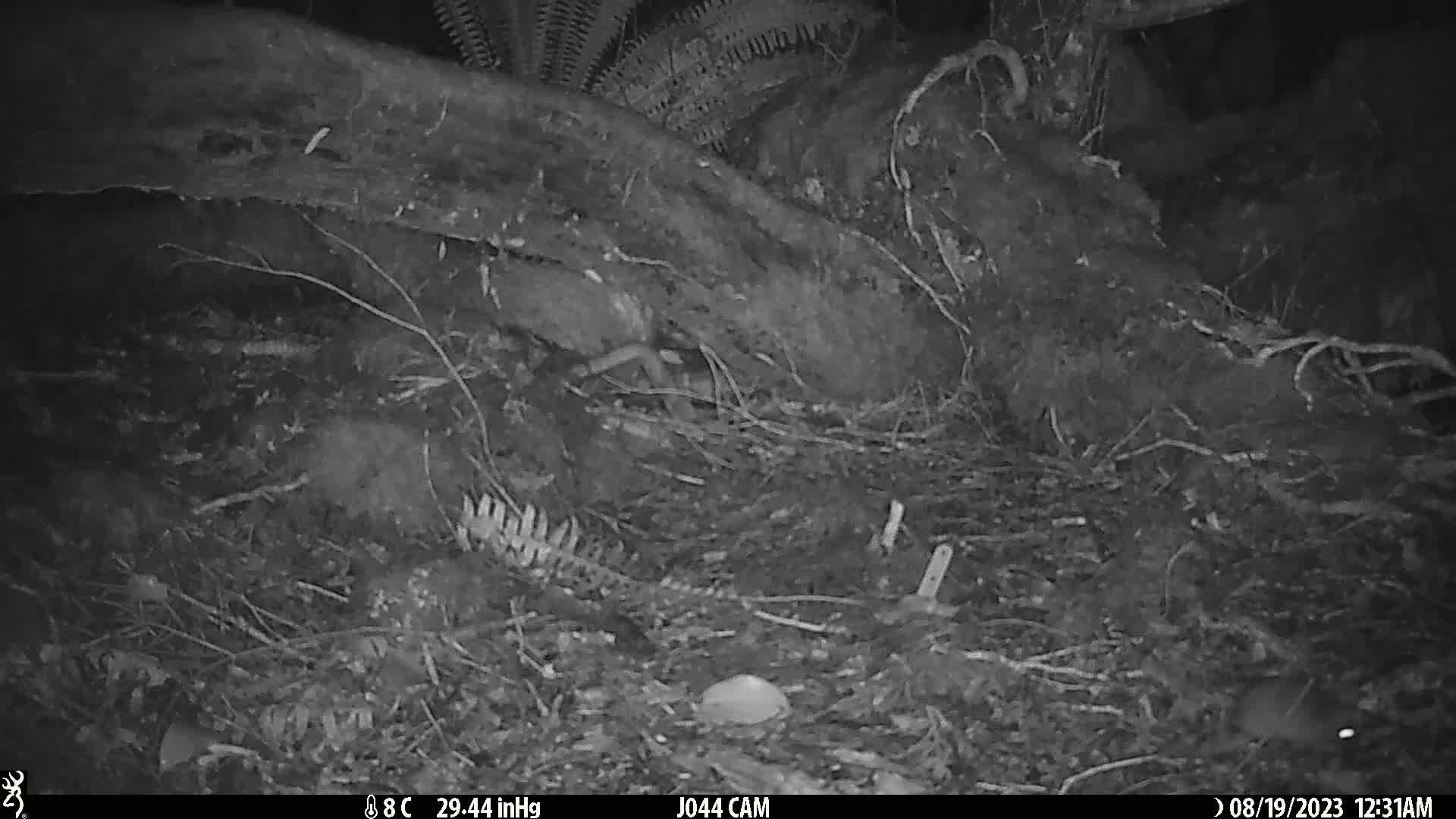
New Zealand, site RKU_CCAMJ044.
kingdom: Animalia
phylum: Chordata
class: Mammalia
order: Rodentia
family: Muridae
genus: Rattus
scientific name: Rattus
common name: rat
Rat (Rattus).